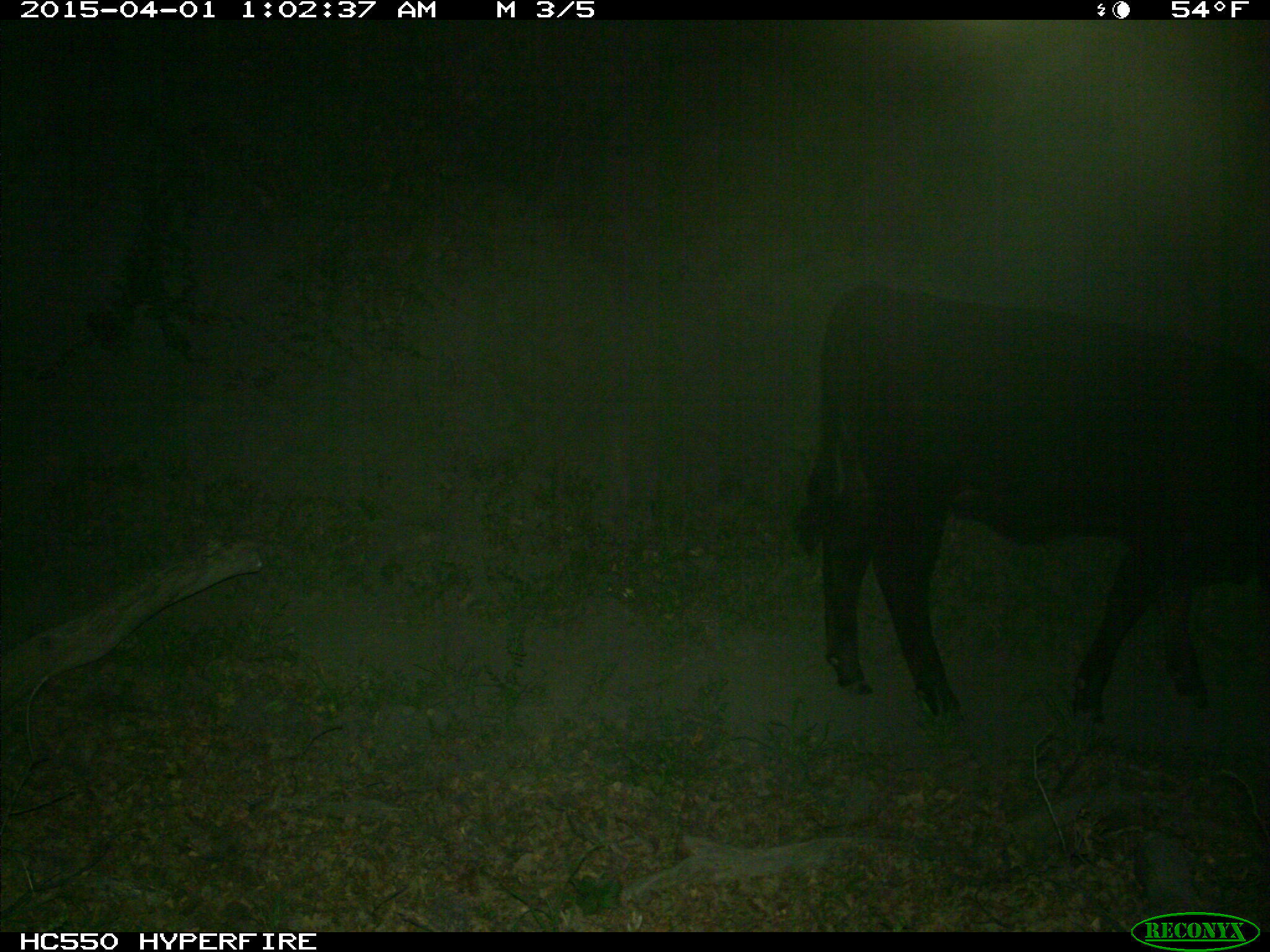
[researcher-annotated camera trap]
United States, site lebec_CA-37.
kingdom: Animalia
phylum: Chordata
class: Mammalia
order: Artiodactyla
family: Bovidae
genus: Bos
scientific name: Bos taurus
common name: domestic cow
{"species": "Bos taurus (domestic cow)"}